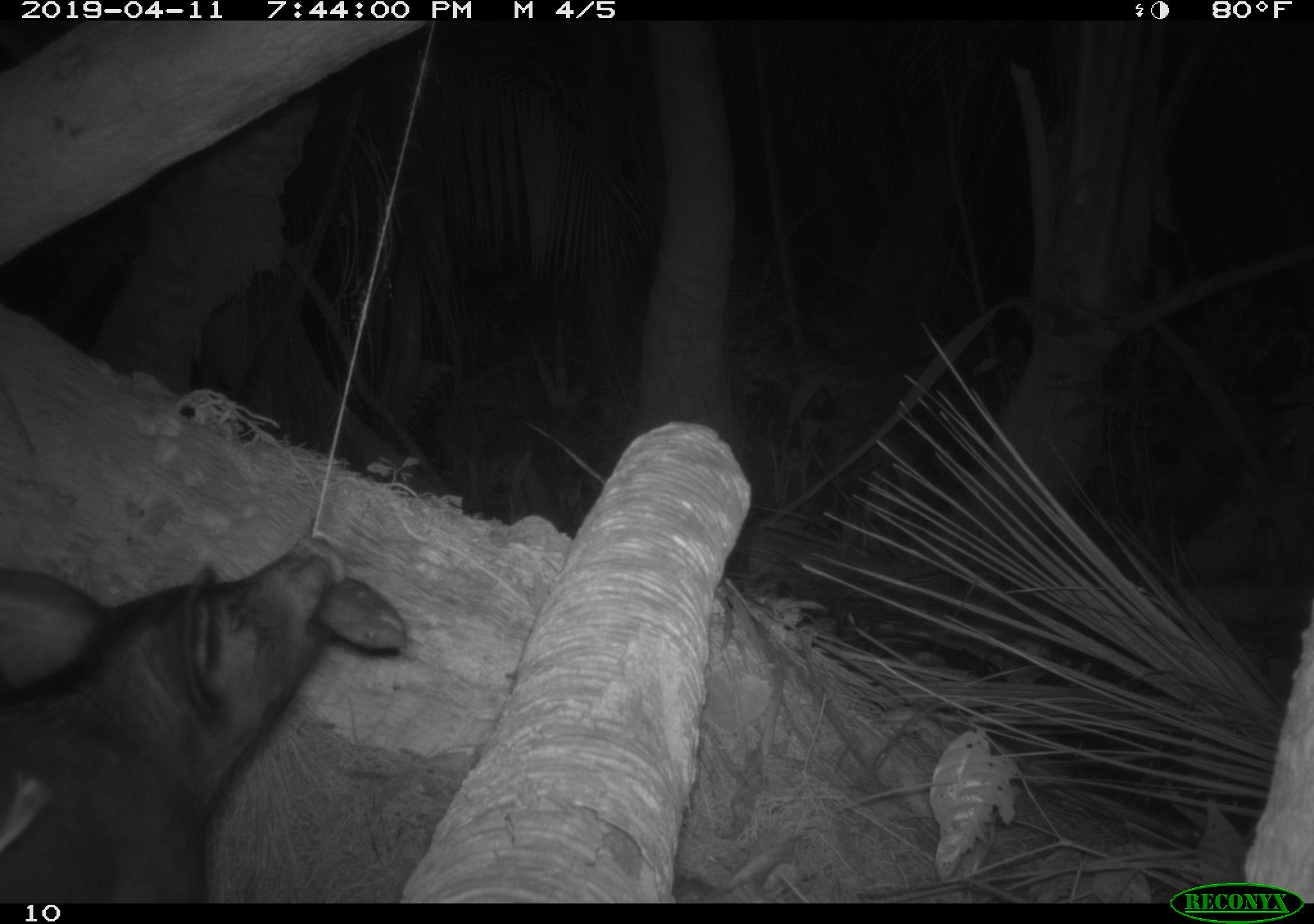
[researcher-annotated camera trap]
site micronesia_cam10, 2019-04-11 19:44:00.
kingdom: Animalia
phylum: Chordata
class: Mammalia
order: Artiodactyla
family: Suidae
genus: Sus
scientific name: Sus scrofa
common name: pig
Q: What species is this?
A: Pig (Sus scrofa).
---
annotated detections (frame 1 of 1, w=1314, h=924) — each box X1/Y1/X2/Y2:
pig: 0/537/342/902